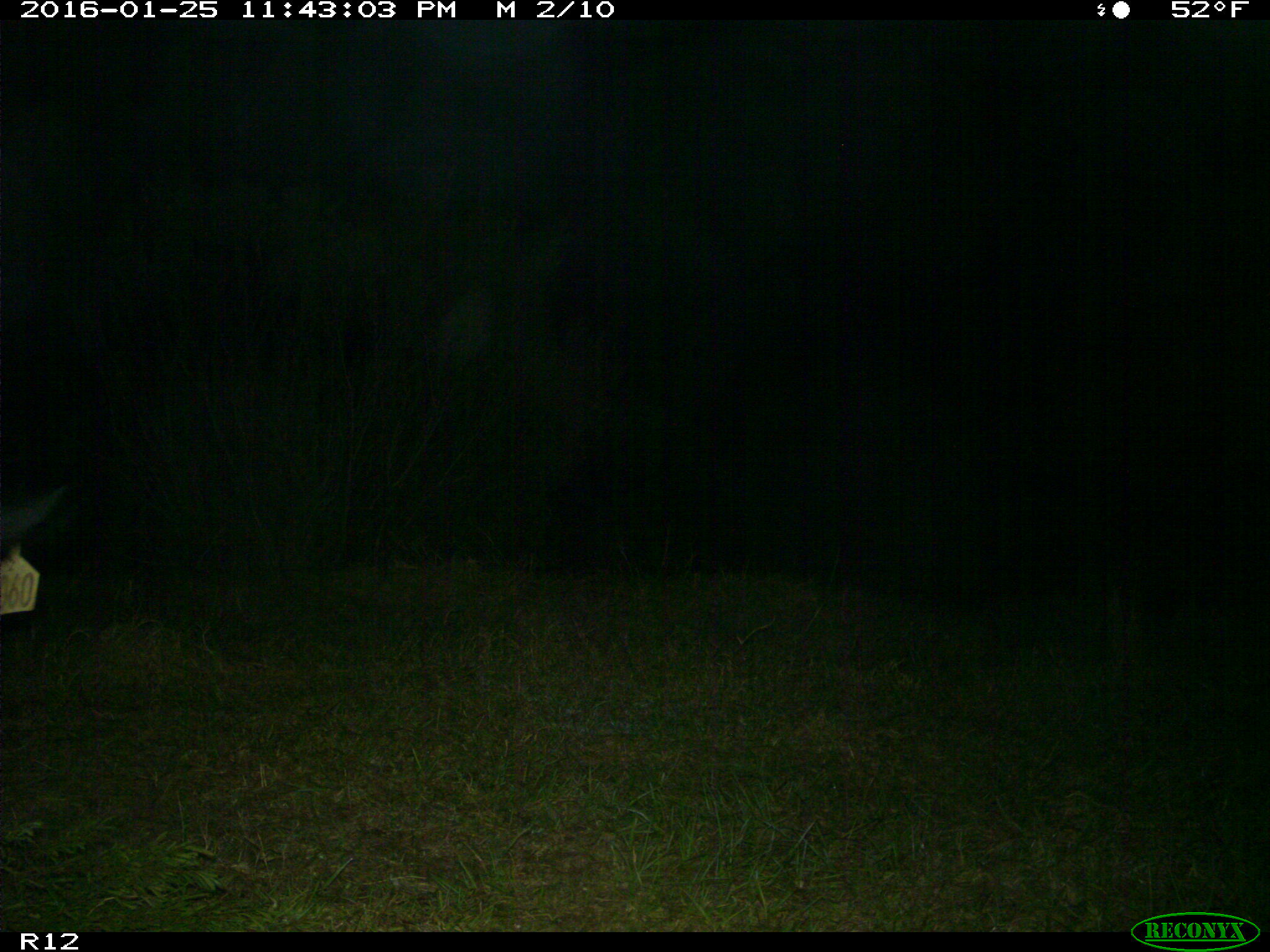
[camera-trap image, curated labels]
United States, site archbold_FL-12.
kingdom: Animalia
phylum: Chordata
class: Mammalia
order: Artiodactyla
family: Bovidae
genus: Bos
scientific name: Bos taurus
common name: domestic cow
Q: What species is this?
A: Bos taurus (domestic cow).